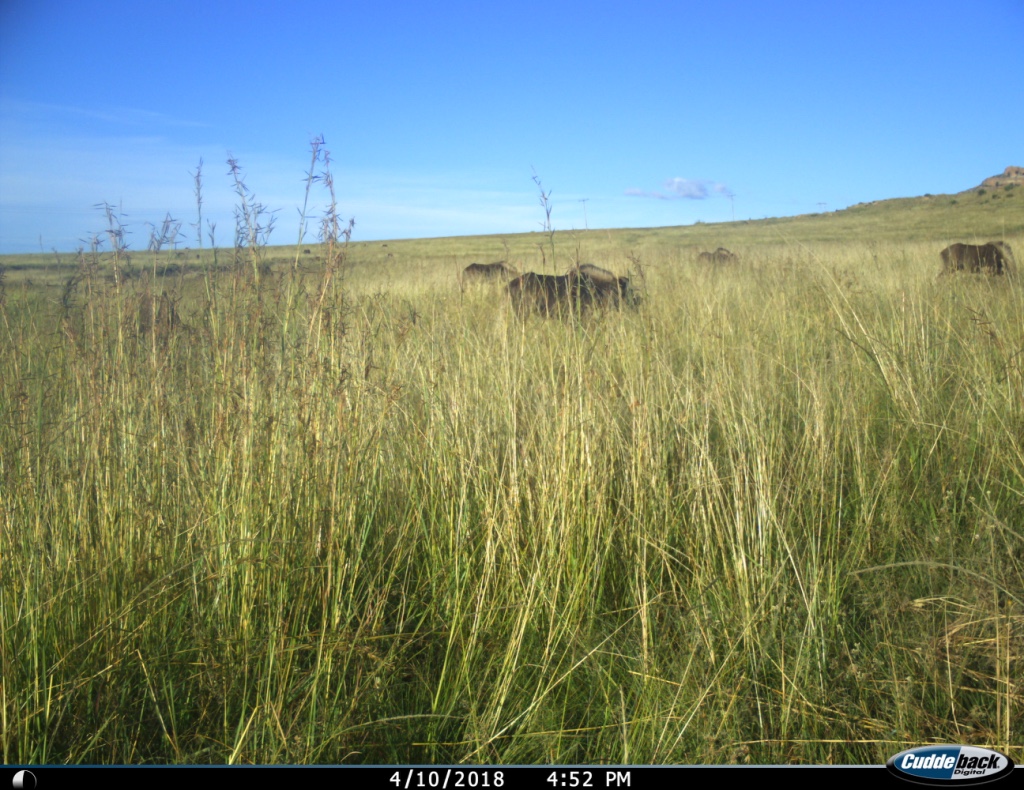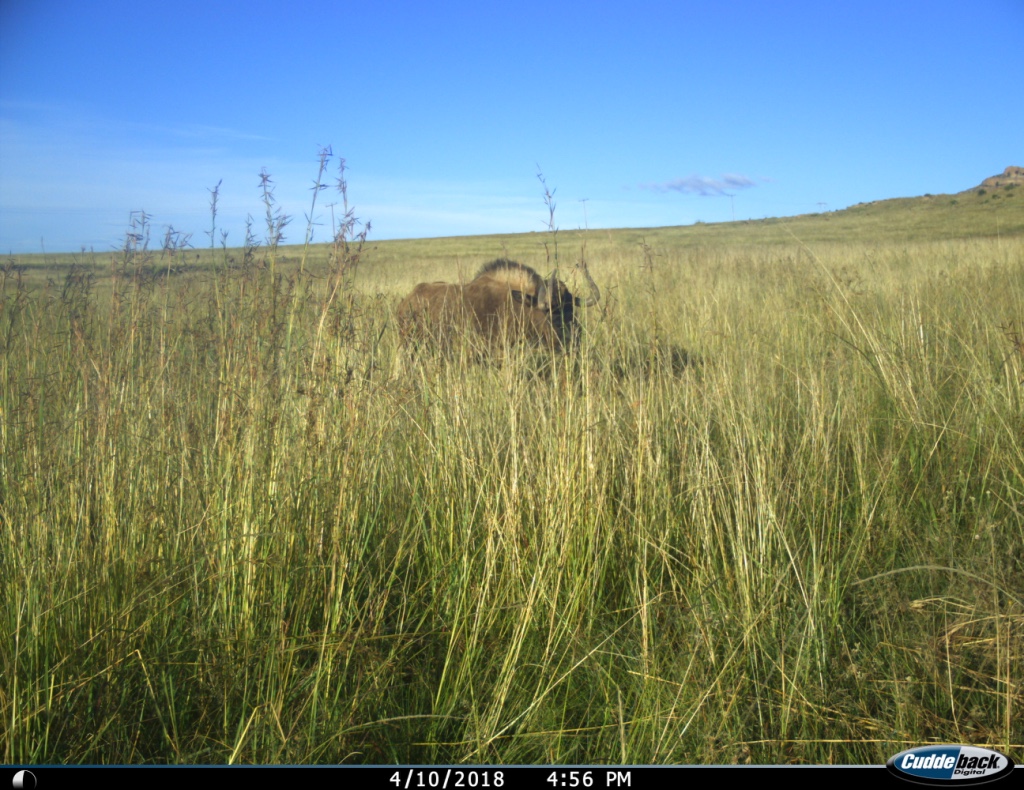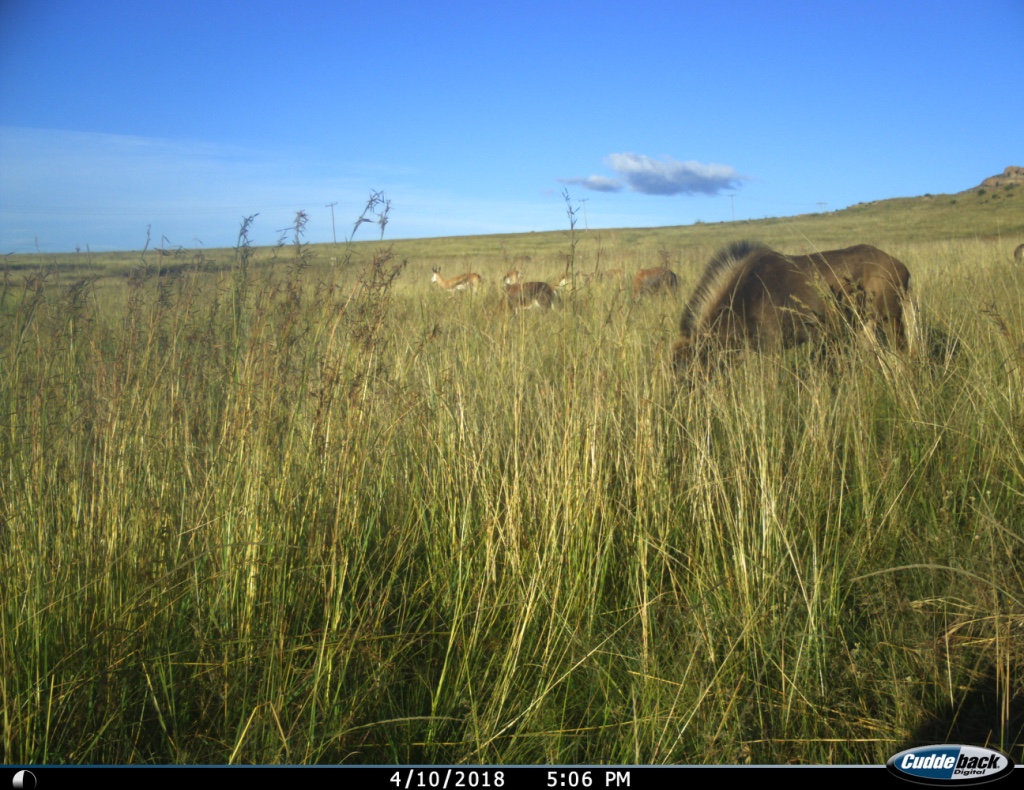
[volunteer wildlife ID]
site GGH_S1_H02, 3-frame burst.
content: unidentified animal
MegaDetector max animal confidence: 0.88